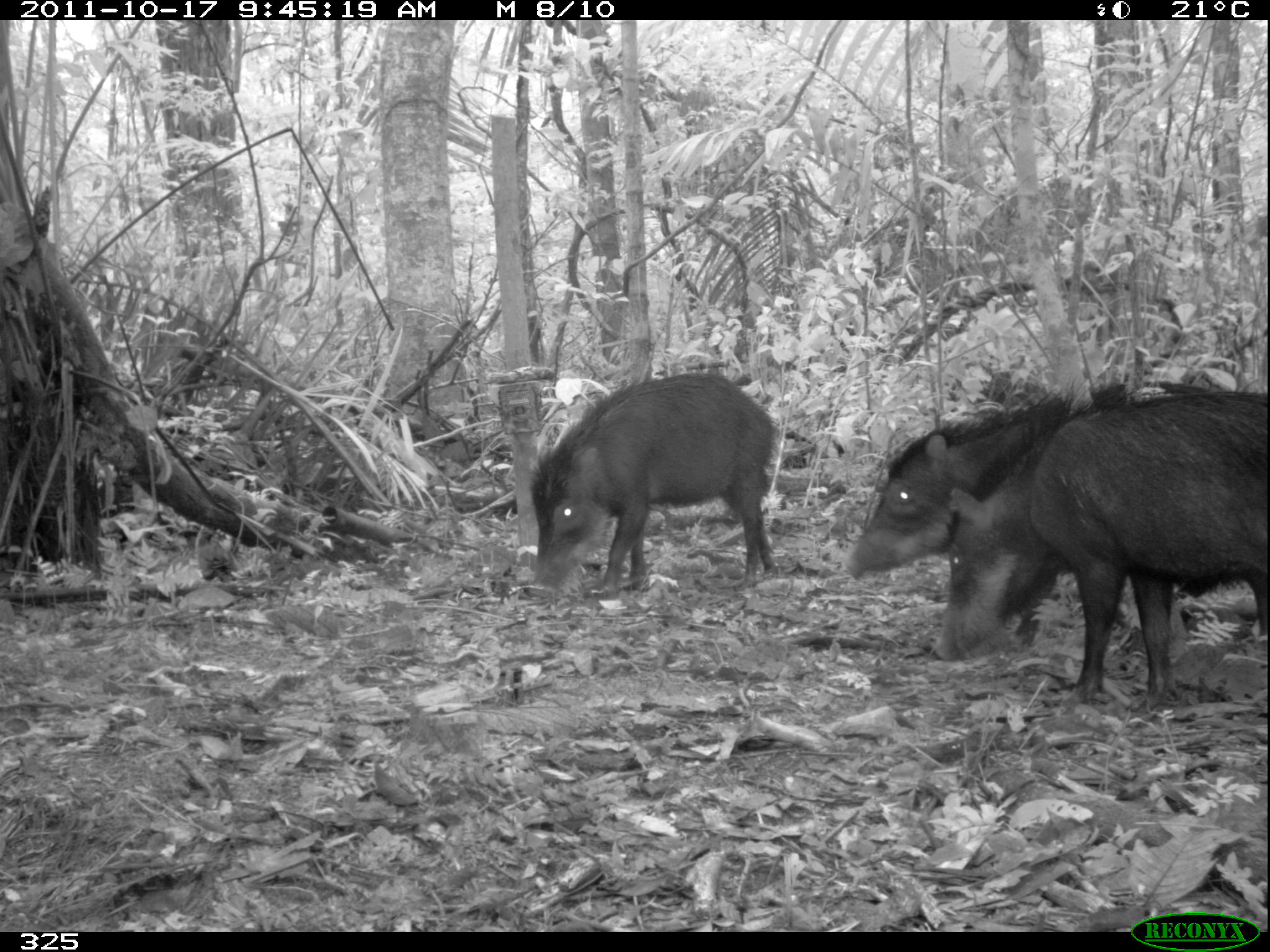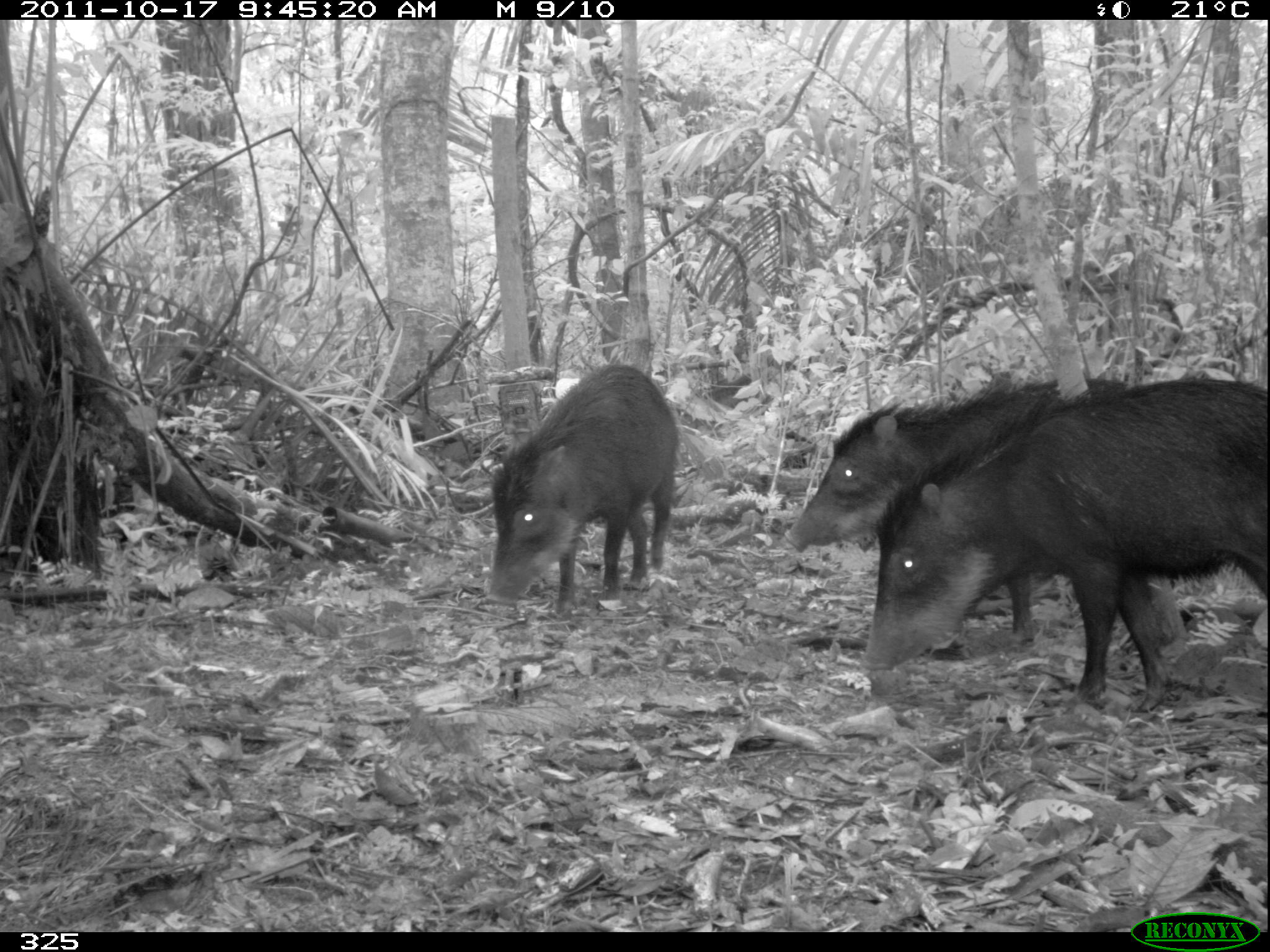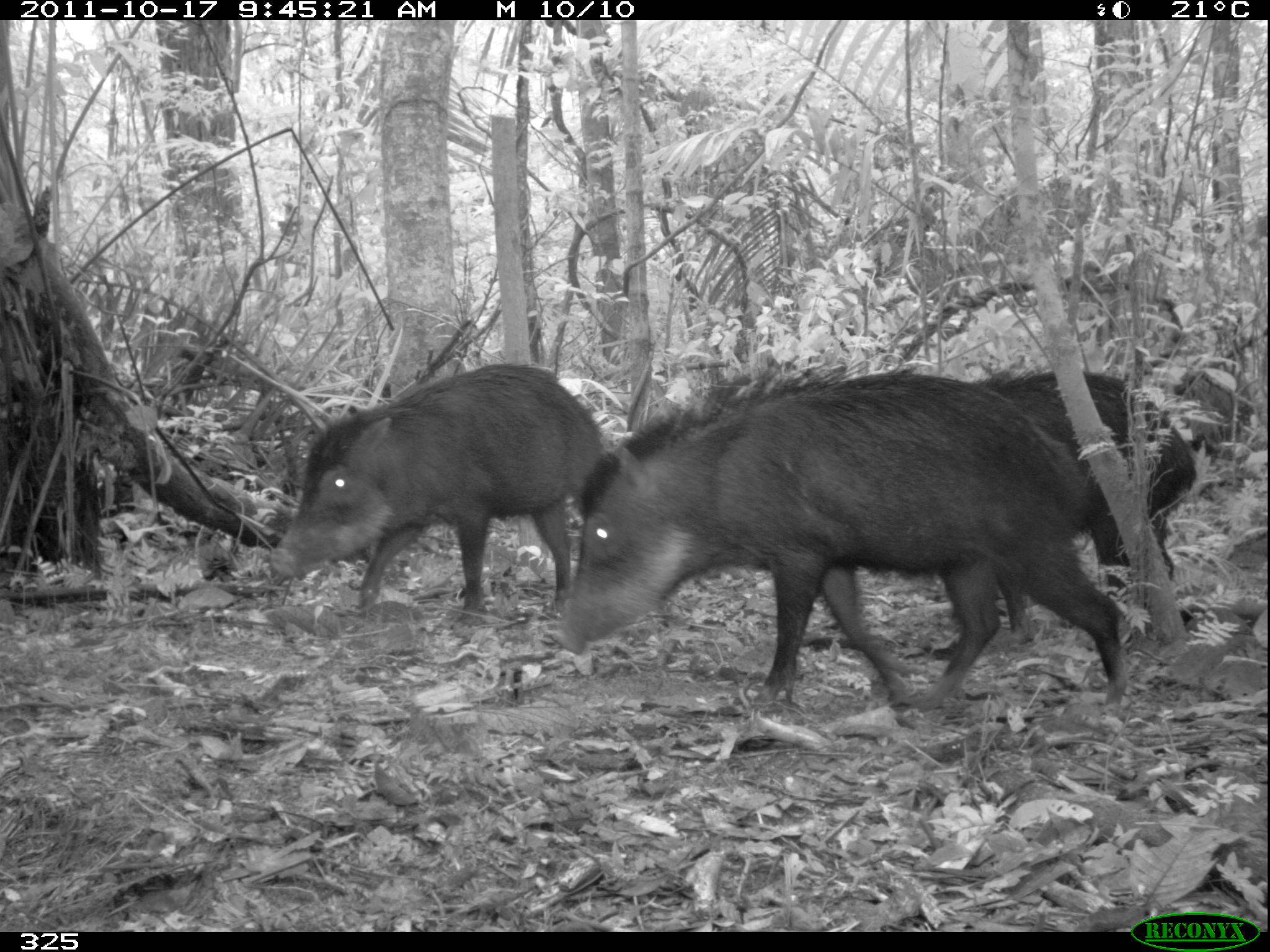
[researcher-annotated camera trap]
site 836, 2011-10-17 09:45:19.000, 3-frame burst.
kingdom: Animalia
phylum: Chordata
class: Mammalia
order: Artiodactyla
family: Tayassuidae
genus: Tayassu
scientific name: Tayassu pecari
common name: white-lipped peccary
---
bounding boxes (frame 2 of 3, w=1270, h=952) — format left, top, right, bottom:
tayassu pecari: 855, 374, 1269, 712; 786, 374, 1129, 632; 486, 365, 679, 612